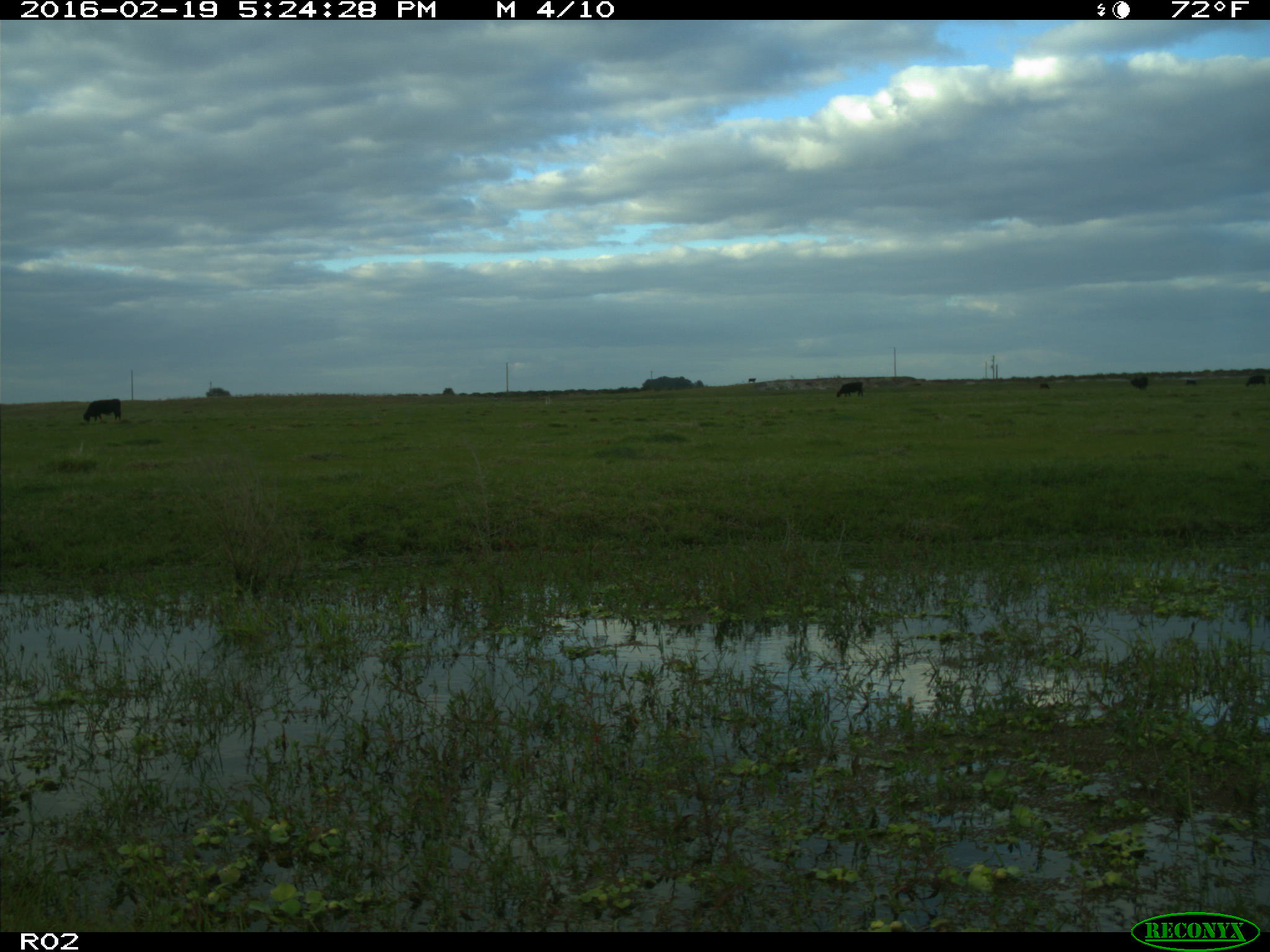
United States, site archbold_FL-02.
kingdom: Animalia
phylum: Chordata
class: Mammalia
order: Artiodactyla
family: Bovidae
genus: Bos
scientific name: Bos taurus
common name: domestic cow